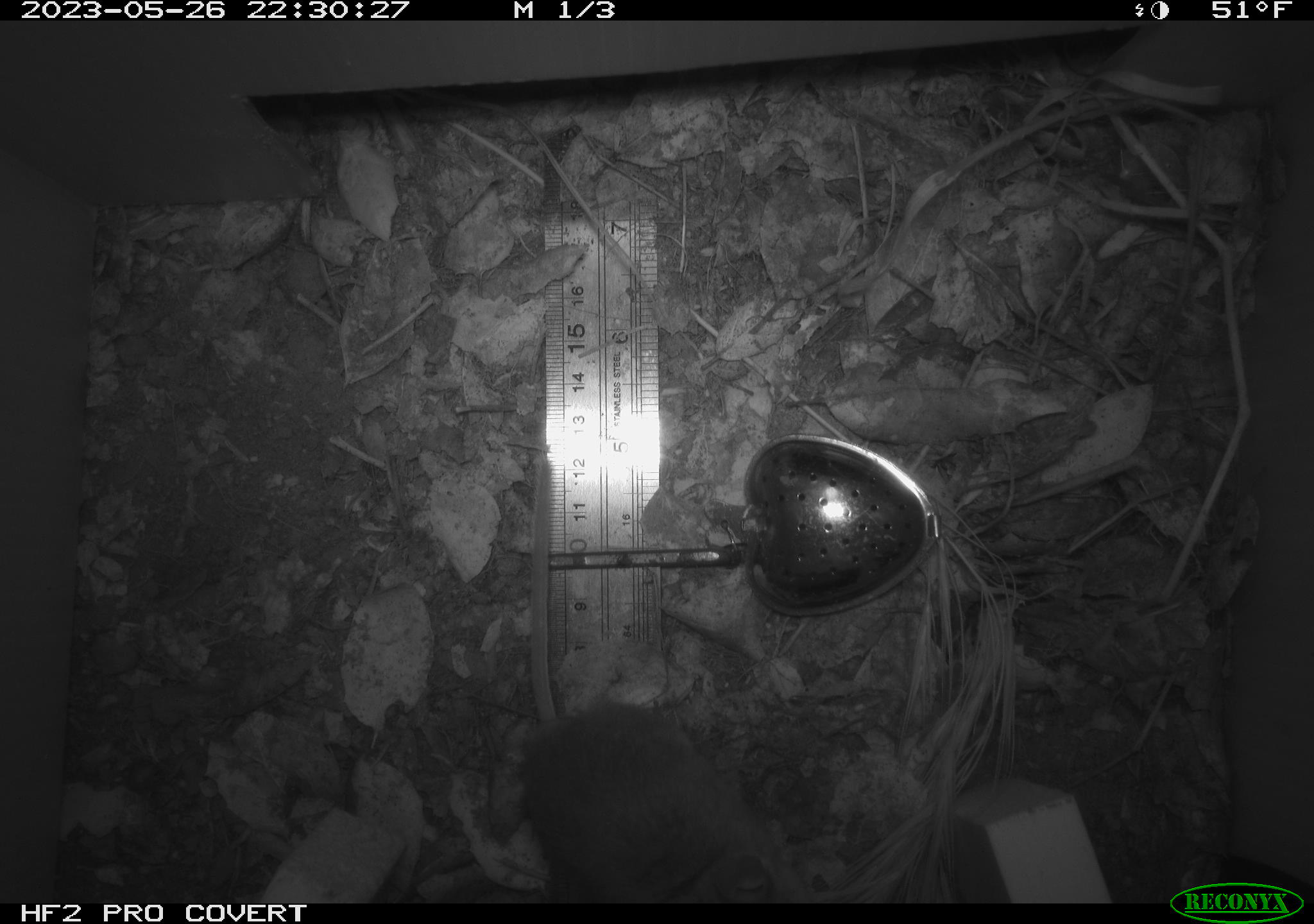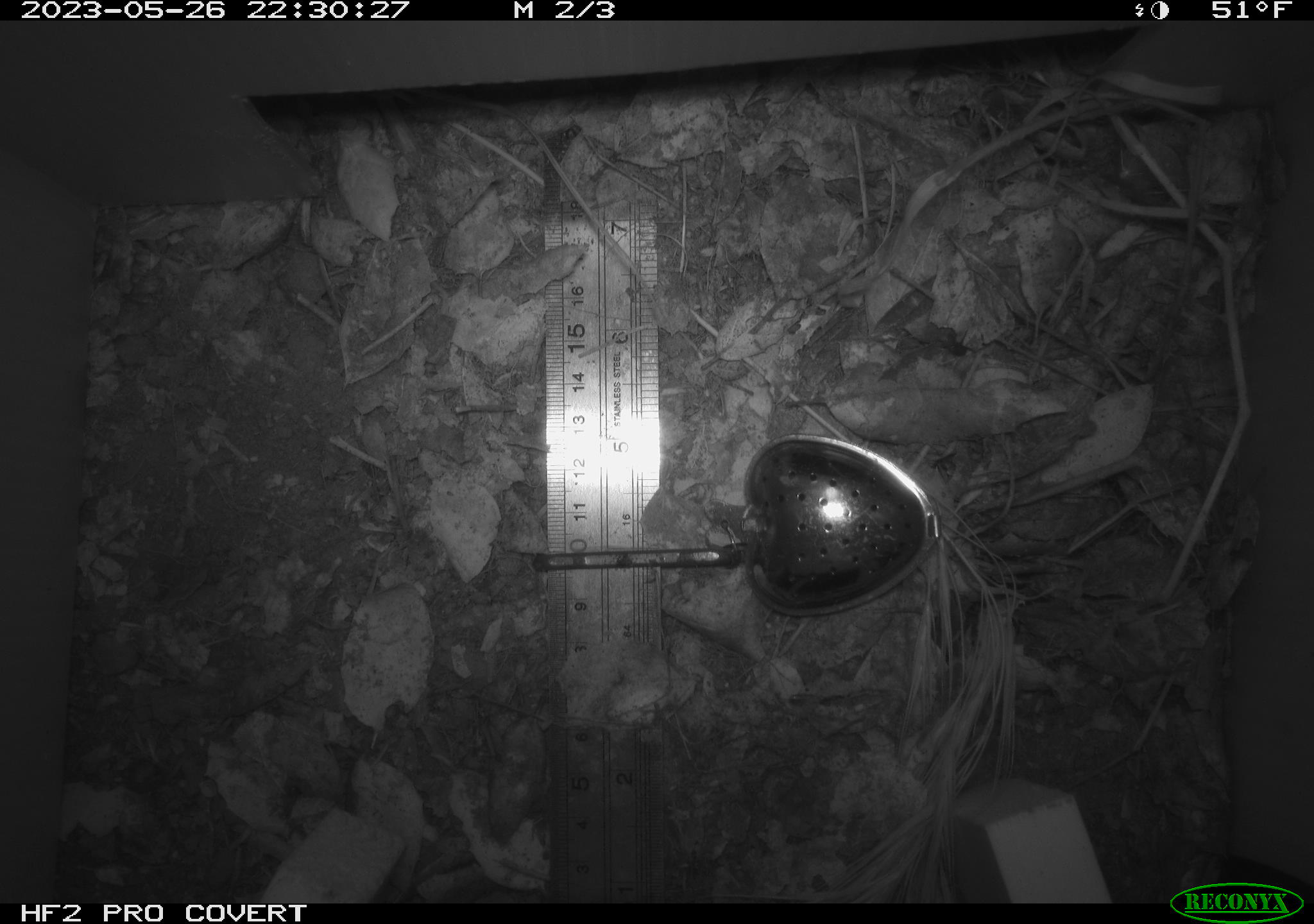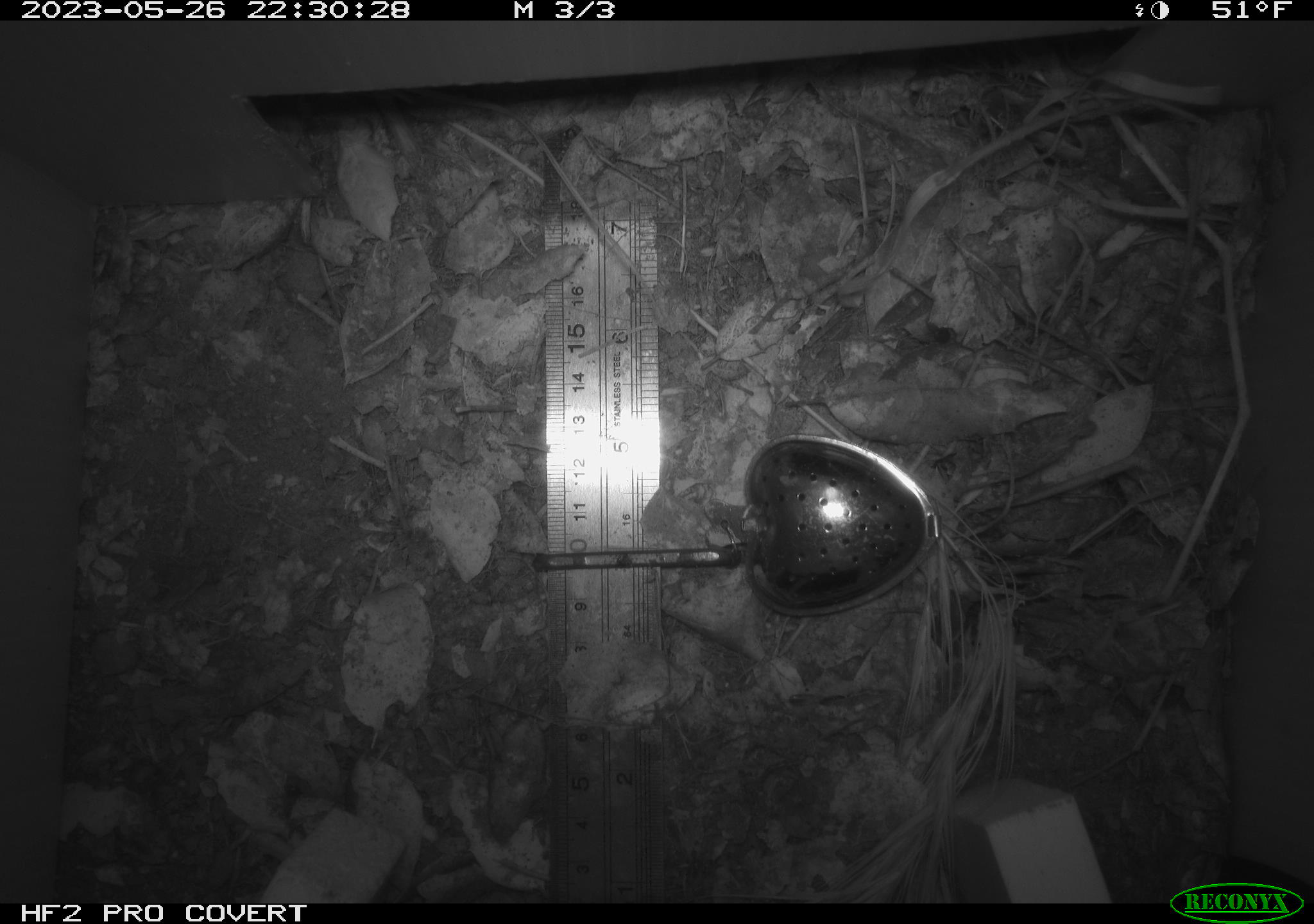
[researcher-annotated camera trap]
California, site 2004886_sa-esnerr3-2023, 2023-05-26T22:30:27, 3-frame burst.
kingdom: Animalia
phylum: Chordata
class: Mammalia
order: Rodentia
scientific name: Rodentia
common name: mouse species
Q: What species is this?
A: Mouse species (Rodentia).